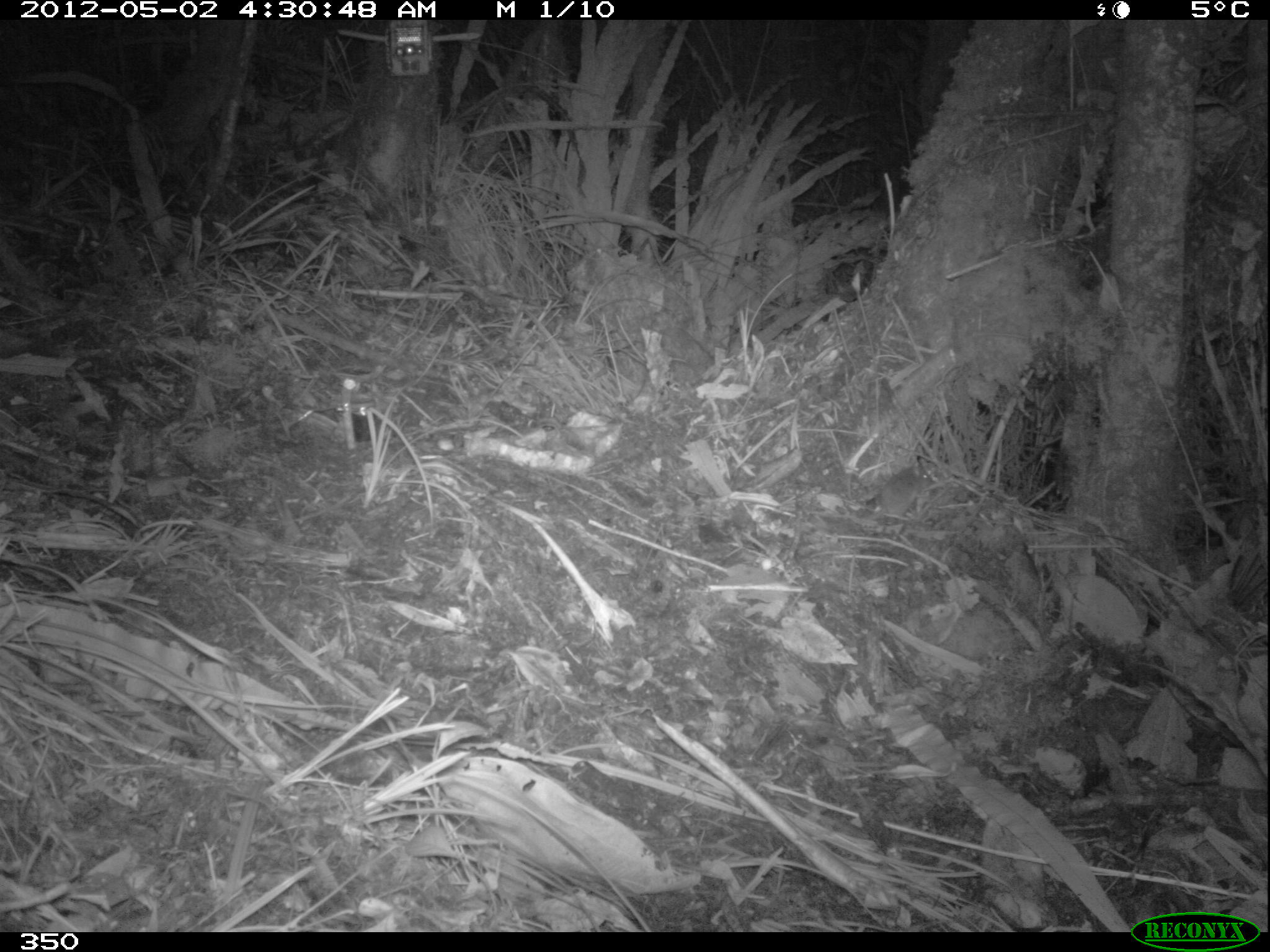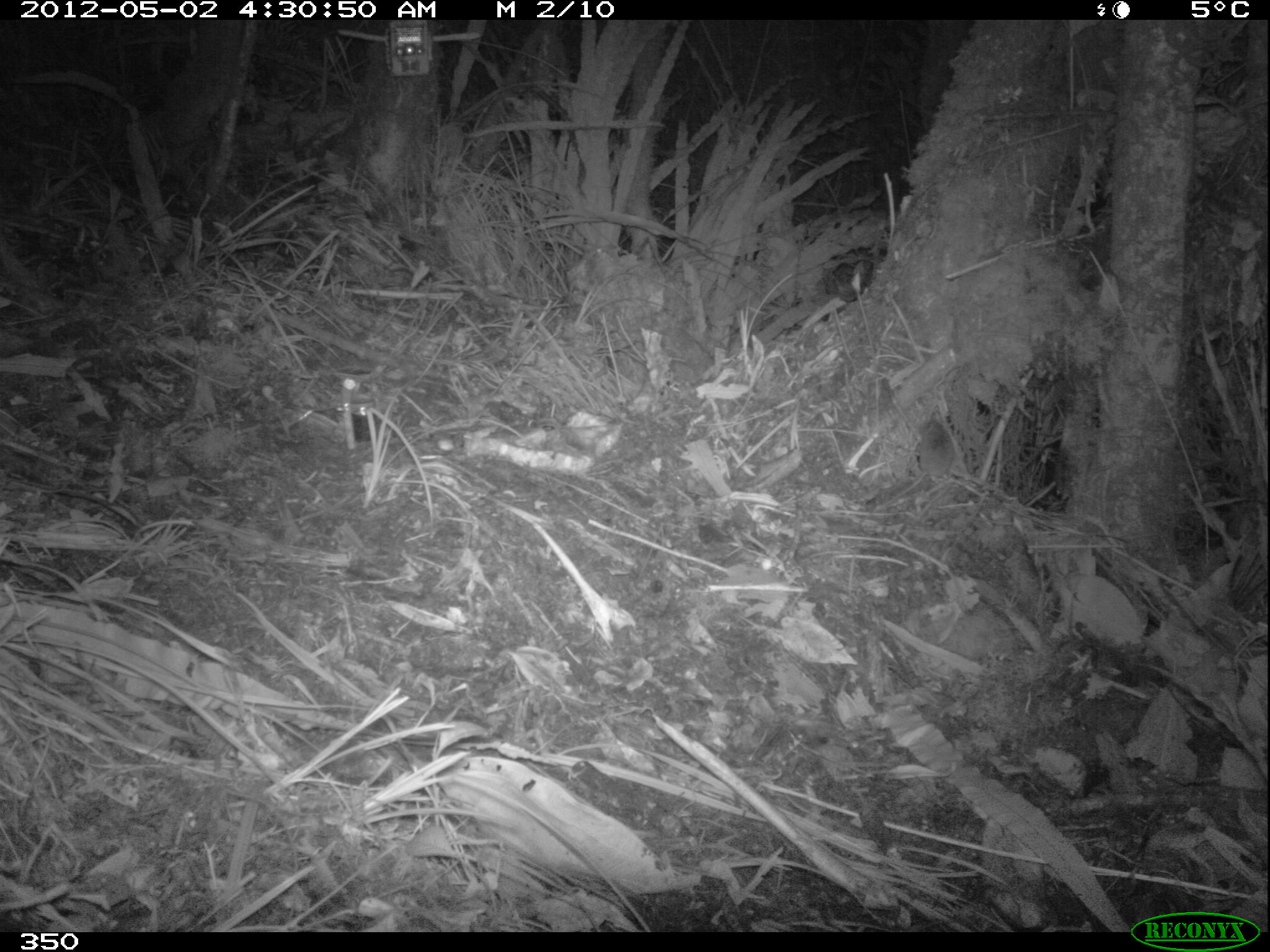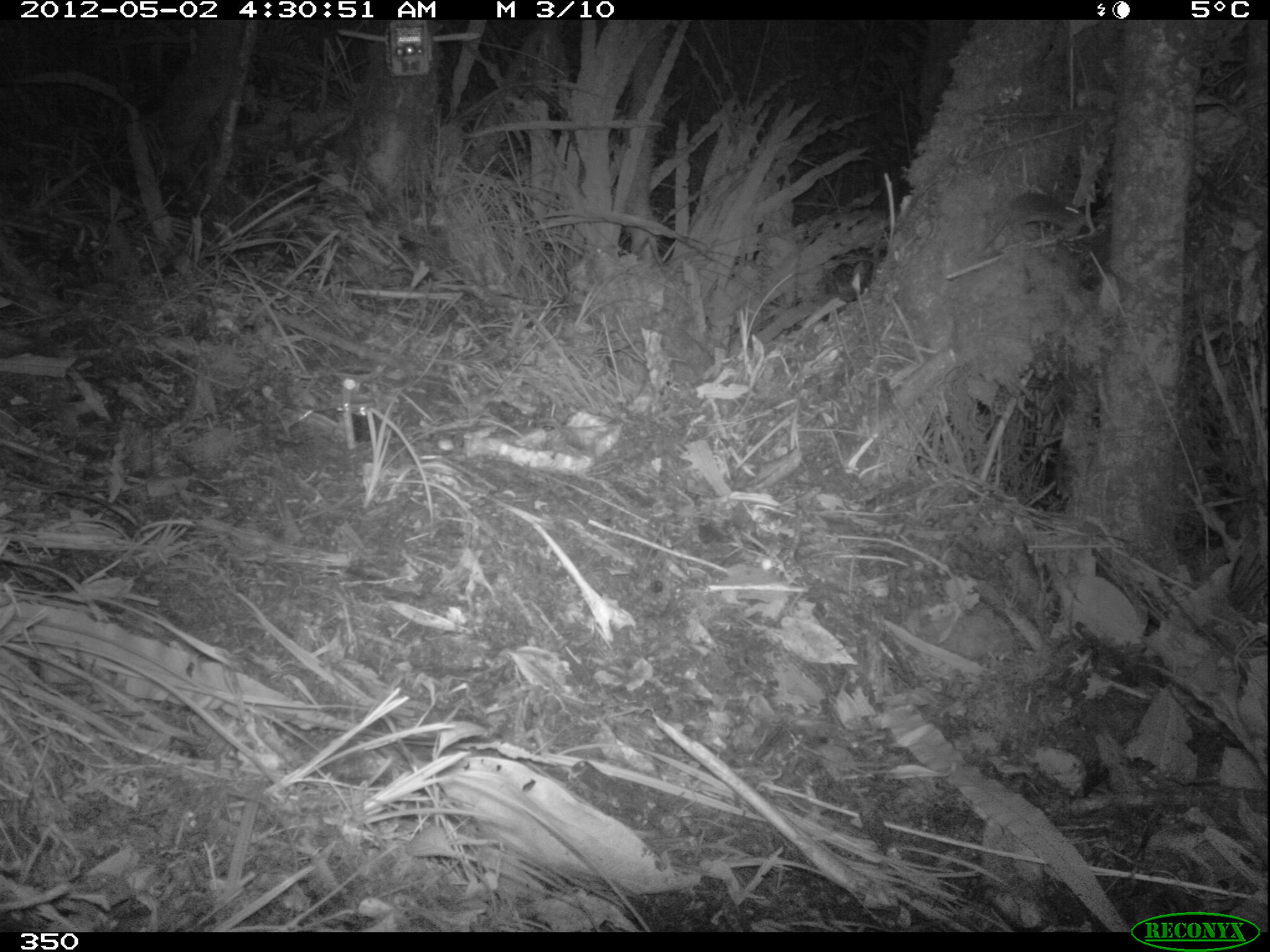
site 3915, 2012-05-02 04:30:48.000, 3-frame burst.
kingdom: Animalia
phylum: Chordata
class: Mammalia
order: Rodentia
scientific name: Rodentia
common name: rodents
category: unknown rodent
Unknown rodent (rodents) (Rodentia).